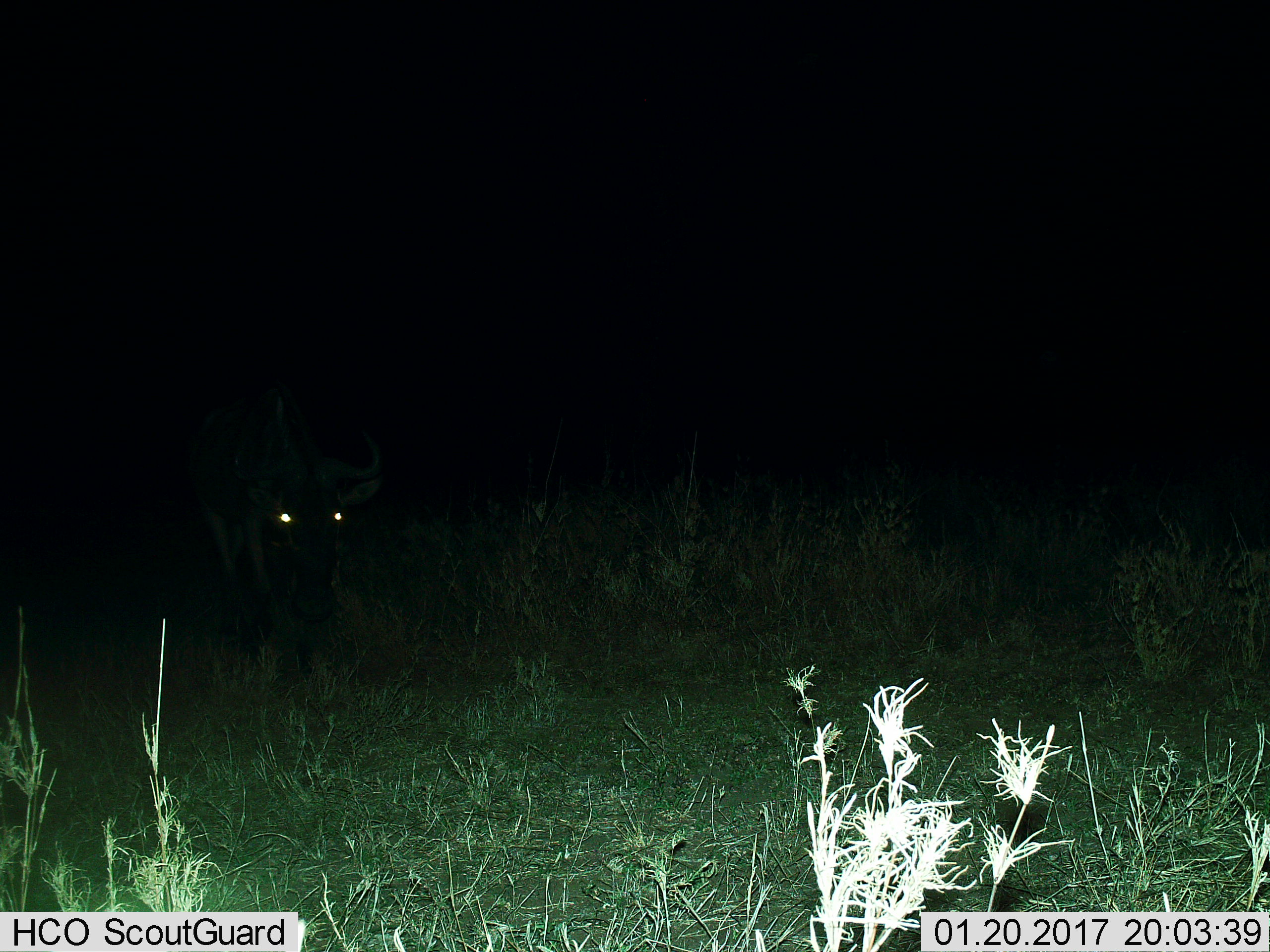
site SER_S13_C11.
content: unidentified animal